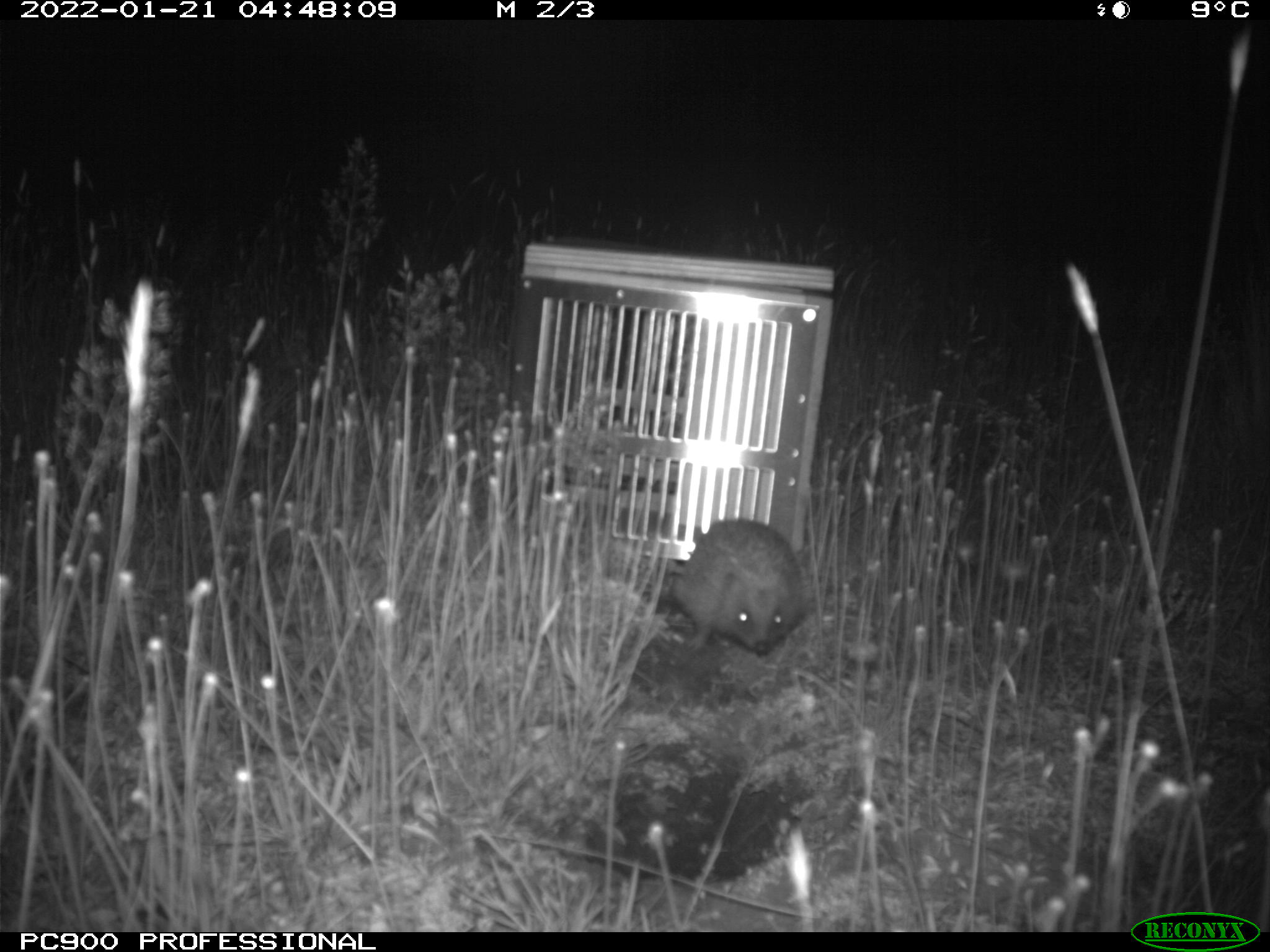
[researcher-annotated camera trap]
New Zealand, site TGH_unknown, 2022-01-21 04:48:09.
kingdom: Animalia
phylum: Chordata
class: Mammalia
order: Eulipotyphla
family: Erinaceidae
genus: Erinaceus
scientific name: Erinaceus europaeus europaeus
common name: european hedgehog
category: hedgehog